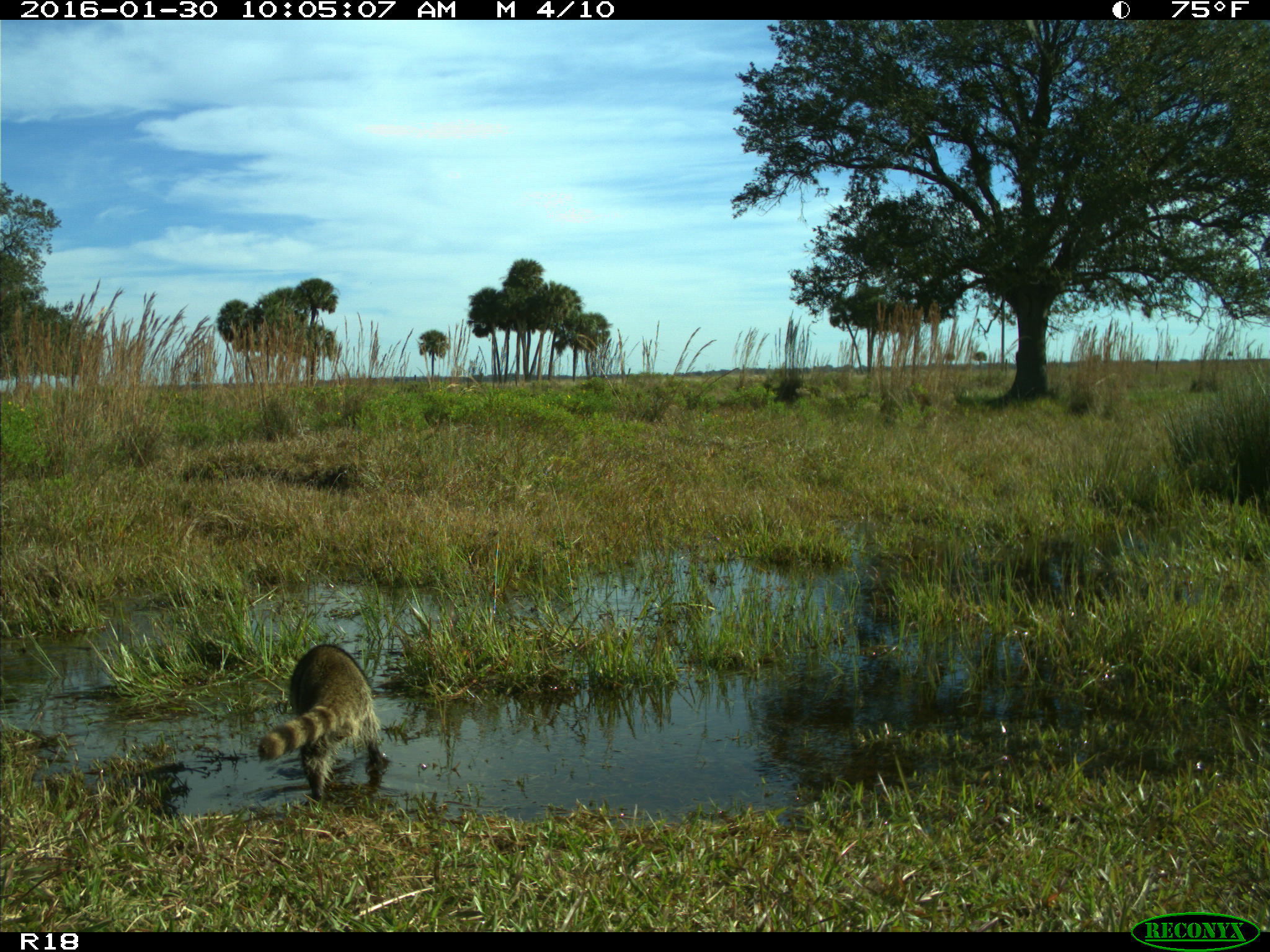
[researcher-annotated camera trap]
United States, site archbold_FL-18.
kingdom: Animalia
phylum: Chordata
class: Mammalia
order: Carnivora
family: Procyonidae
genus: Procyon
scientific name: Procyon lotor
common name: common raccoon